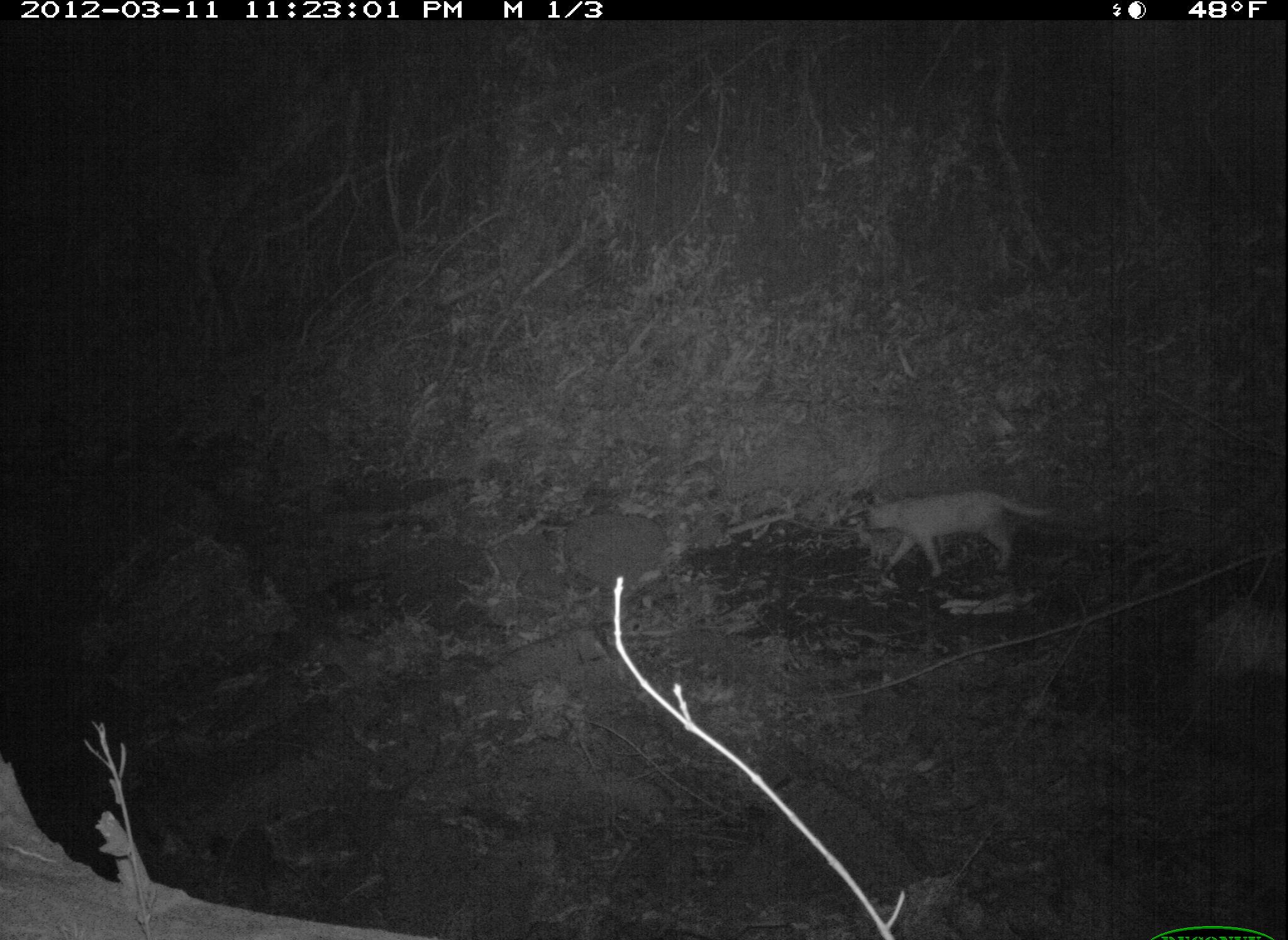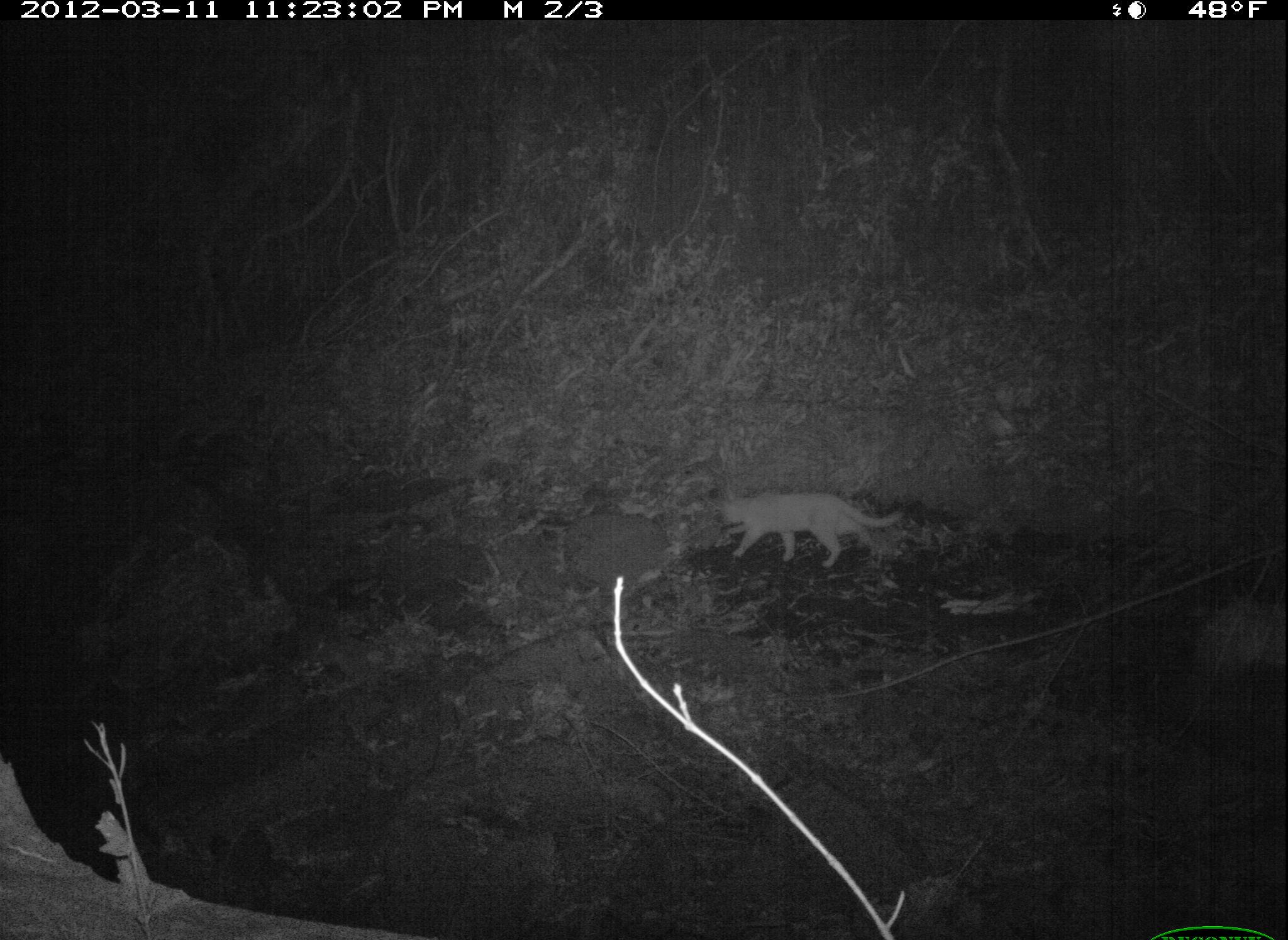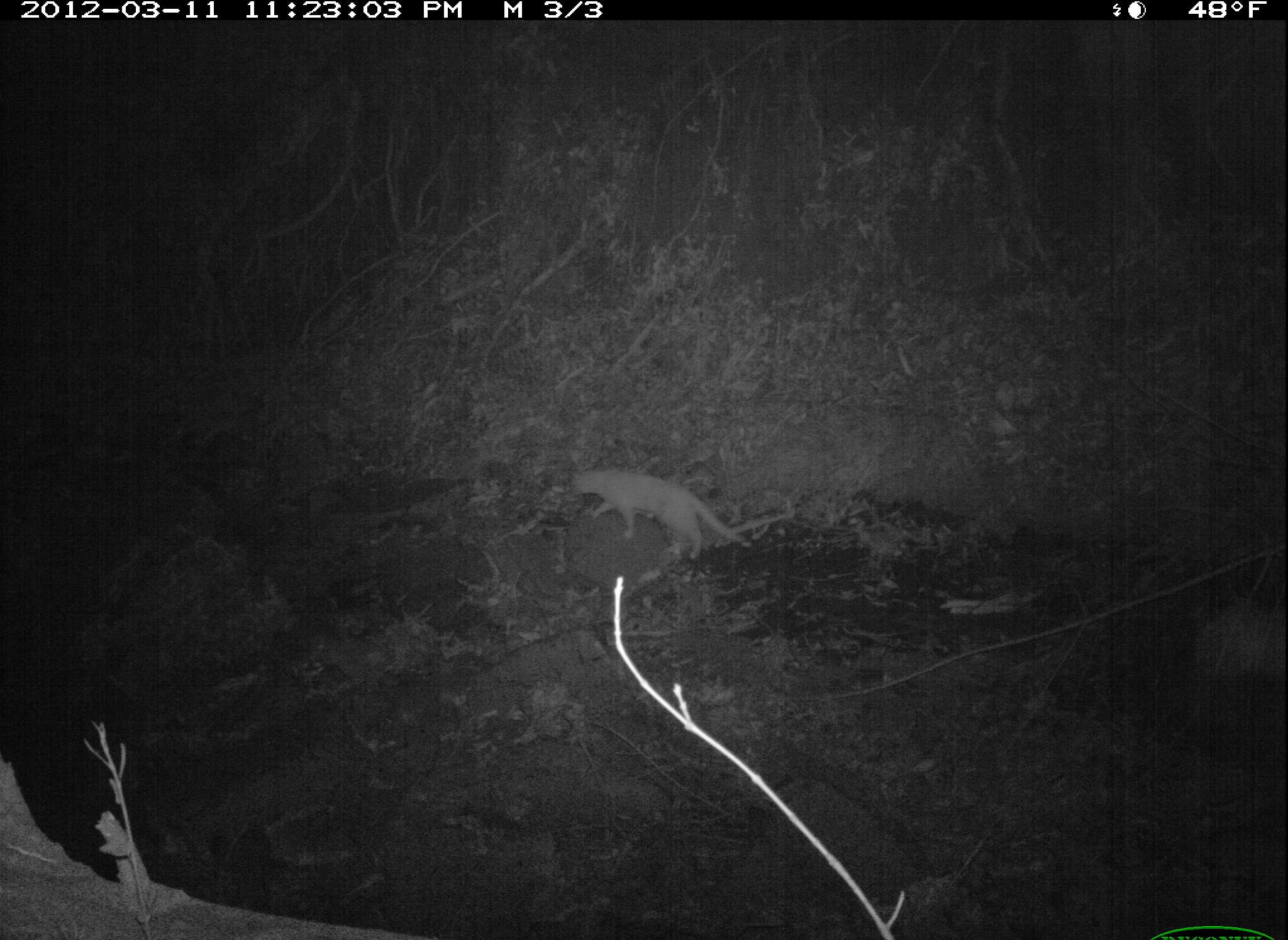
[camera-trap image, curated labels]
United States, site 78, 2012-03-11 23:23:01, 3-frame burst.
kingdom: Animalia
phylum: Chordata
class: Mammalia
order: Carnivora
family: Felidae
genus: Felis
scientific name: Felis catus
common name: cat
Cat (Felis catus).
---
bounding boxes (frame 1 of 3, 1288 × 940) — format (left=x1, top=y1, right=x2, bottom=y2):
cat: (left=852, top=477, right=1059, bottom=591)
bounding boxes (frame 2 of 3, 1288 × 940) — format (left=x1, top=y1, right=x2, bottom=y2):
cat: (left=702, top=490, right=890, bottom=578)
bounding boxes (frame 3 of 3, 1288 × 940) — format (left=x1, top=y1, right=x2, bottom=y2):
cat: (left=546, top=459, right=768, bottom=581)